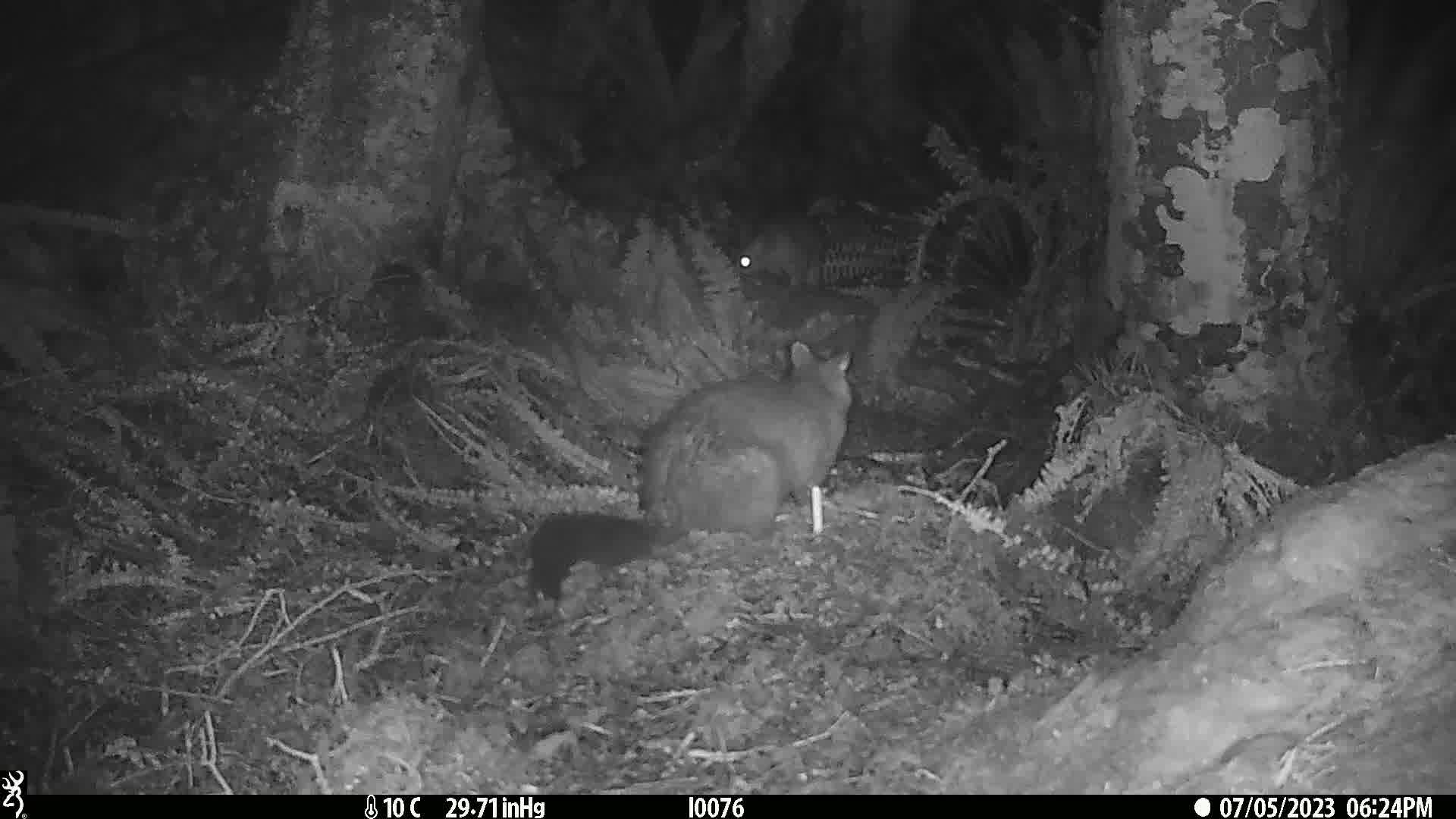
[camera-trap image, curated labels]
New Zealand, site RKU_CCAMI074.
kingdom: Animalia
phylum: Chordata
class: Mammalia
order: Diprotodontia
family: Phalangeridae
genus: Trichosurus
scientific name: Trichosurus vulpecula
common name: common brushtail possum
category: possum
Possum (common brushtail possum) (Trichosurus vulpecula).